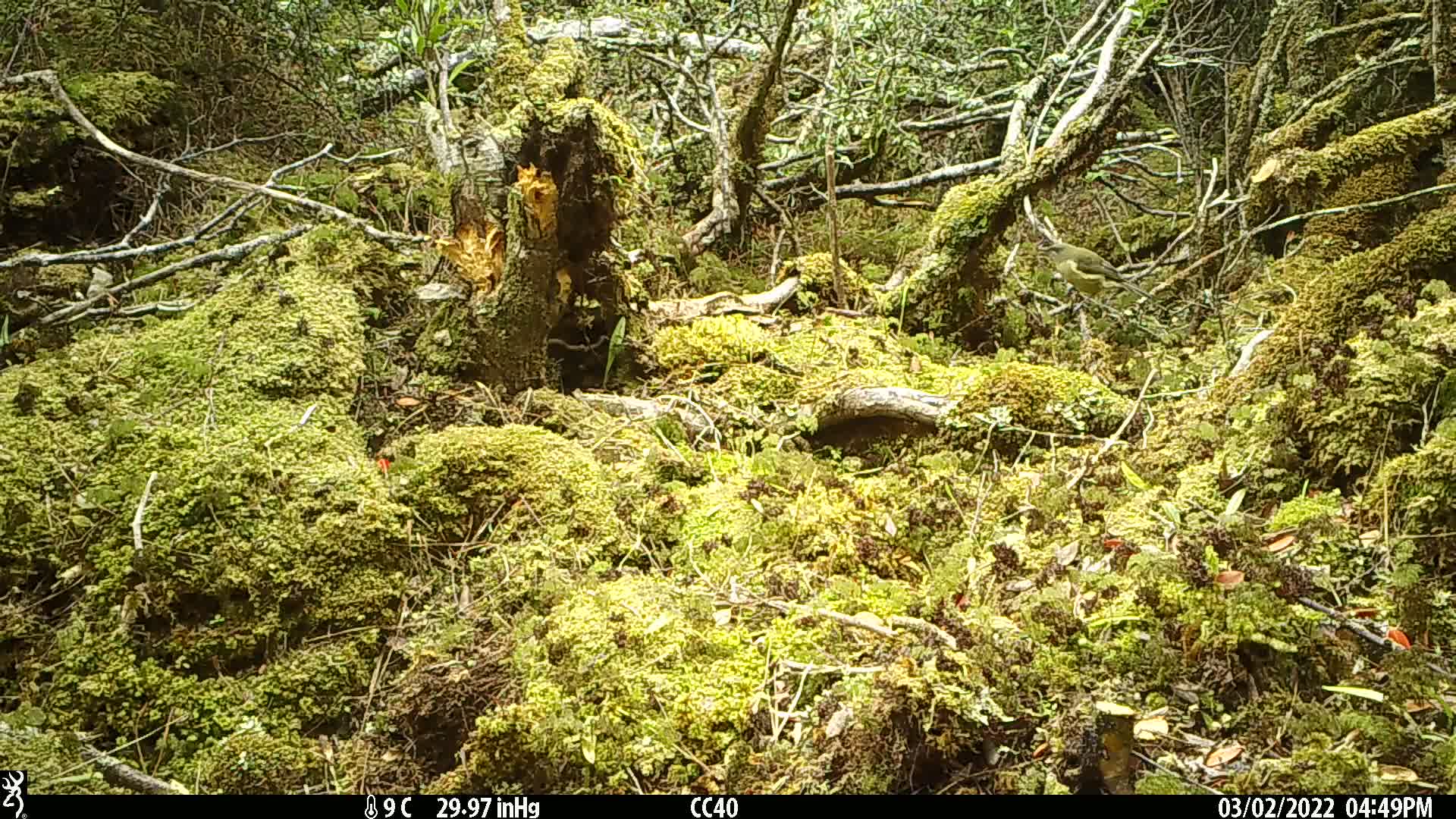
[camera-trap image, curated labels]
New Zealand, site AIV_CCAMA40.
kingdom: Animalia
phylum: Chordata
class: Aves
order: Passeriformes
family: Meliphagidae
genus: Anthornis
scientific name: Anthornis melanura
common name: new zealand bellbird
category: bellbird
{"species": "bellbird (new zealand bellbird) (Anthornis melanura)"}